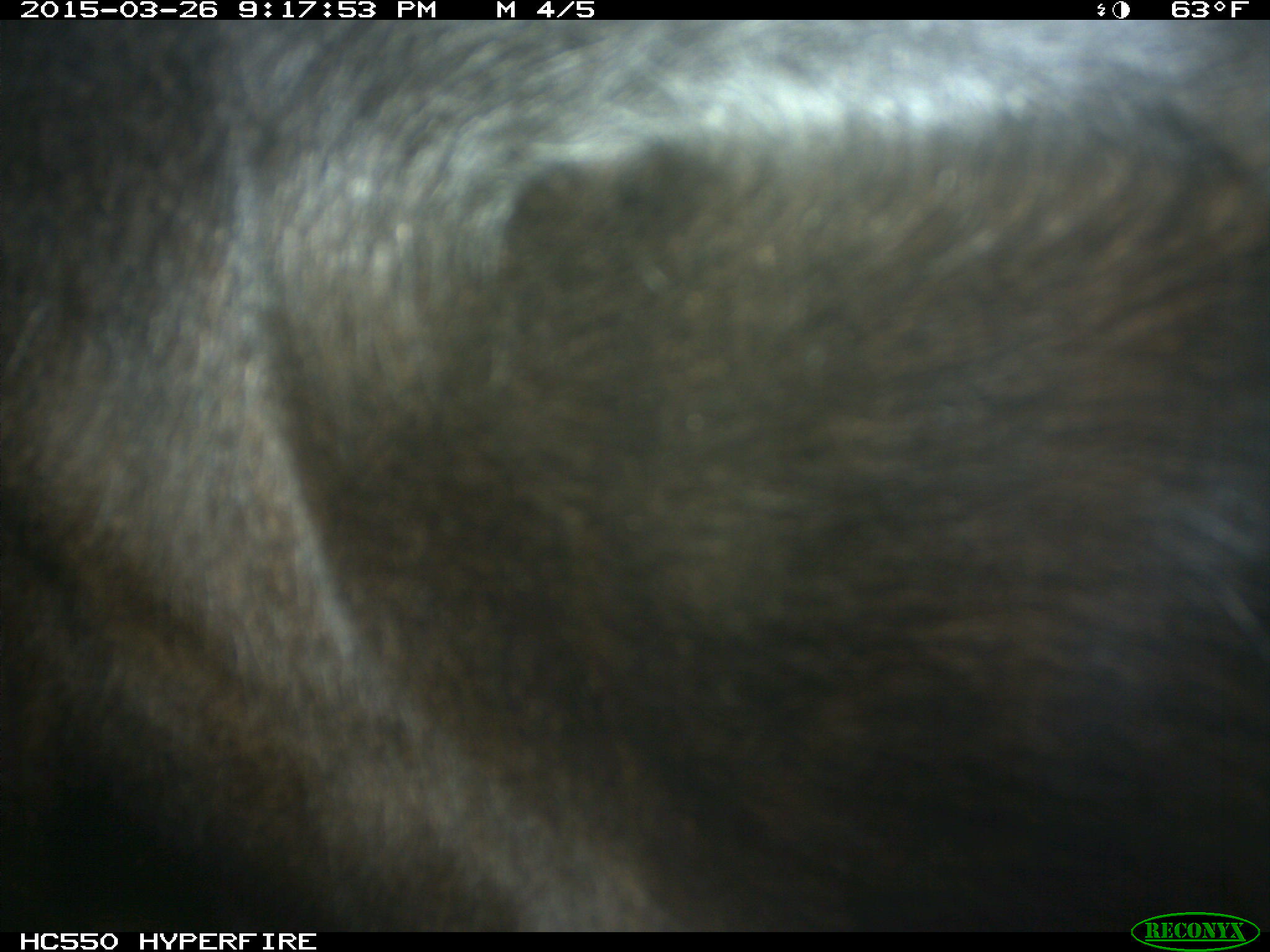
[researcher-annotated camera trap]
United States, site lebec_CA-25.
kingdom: Animalia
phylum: Chordata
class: Mammalia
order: Artiodactyla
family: Bovidae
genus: Bos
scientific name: Bos taurus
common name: domestic cow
Bos taurus (domestic cow).